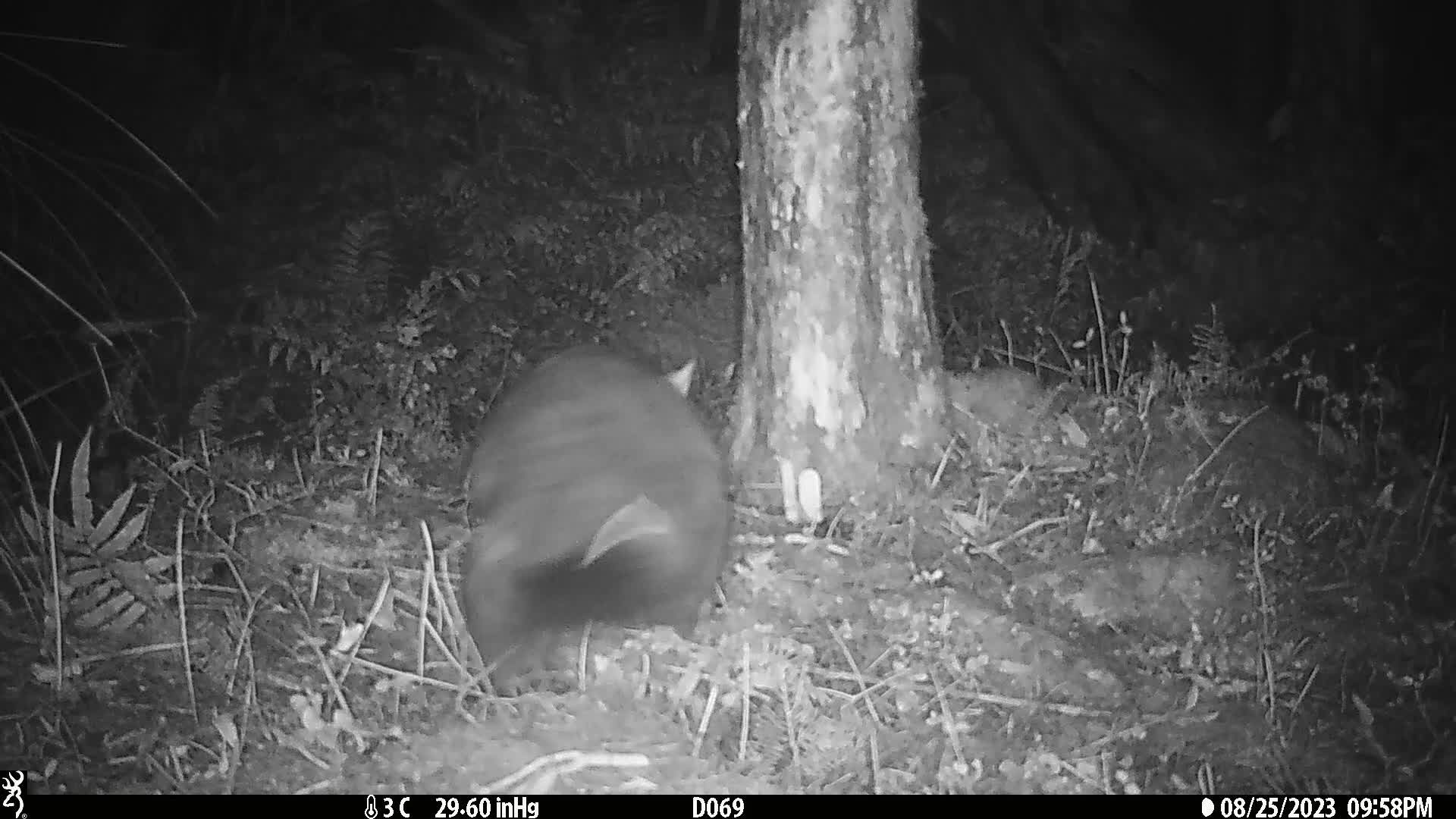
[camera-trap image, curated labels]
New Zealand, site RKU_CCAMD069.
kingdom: Animalia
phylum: Chordata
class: Mammalia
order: Diprotodontia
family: Phalangeridae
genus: Trichosurus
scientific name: Trichosurus vulpecula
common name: common brushtail possum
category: possum